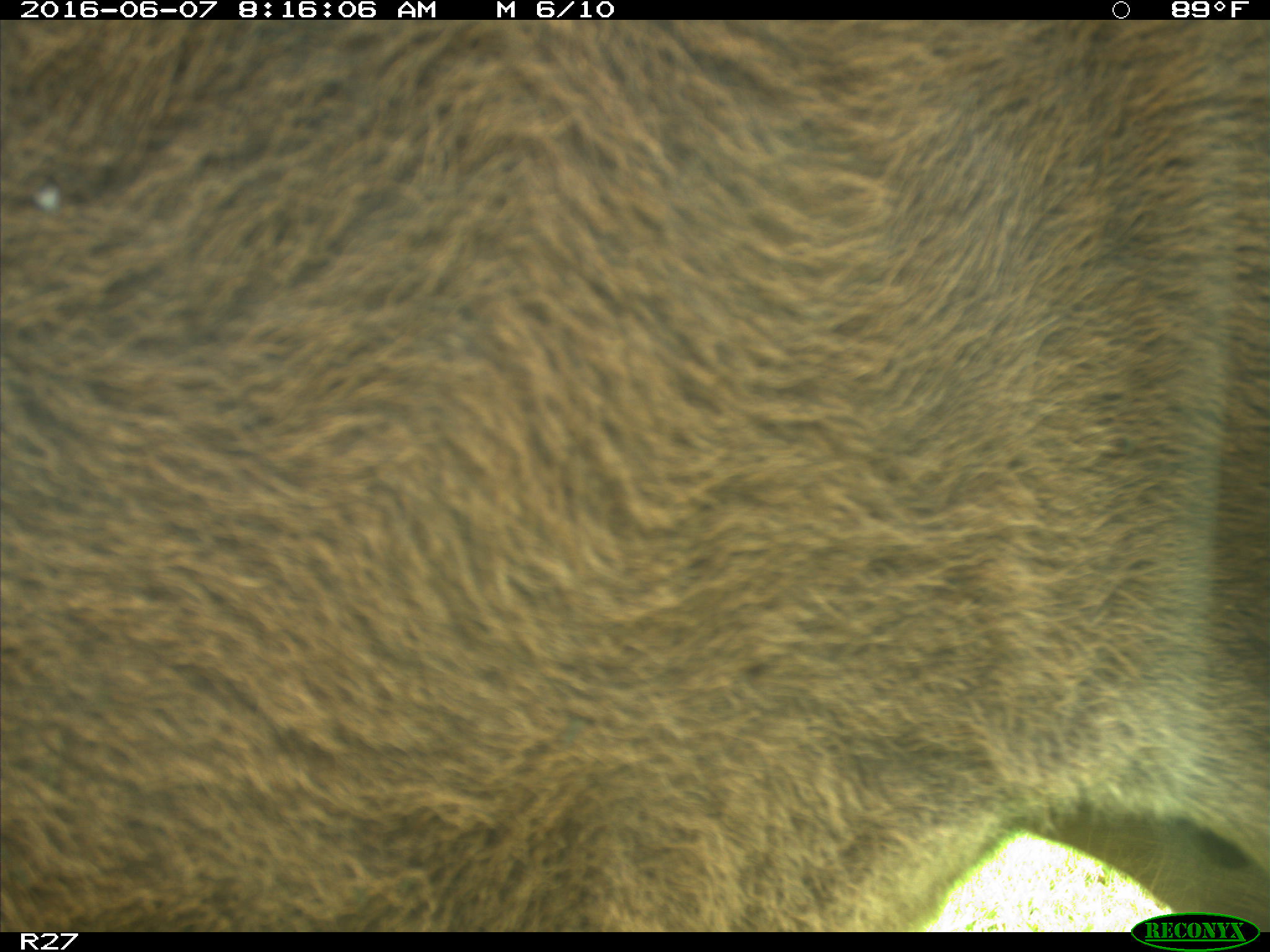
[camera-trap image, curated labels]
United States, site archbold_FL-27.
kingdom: Animalia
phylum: Chordata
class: Mammalia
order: Artiodactyla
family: Bovidae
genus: Bos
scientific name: Bos taurus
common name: domestic cow